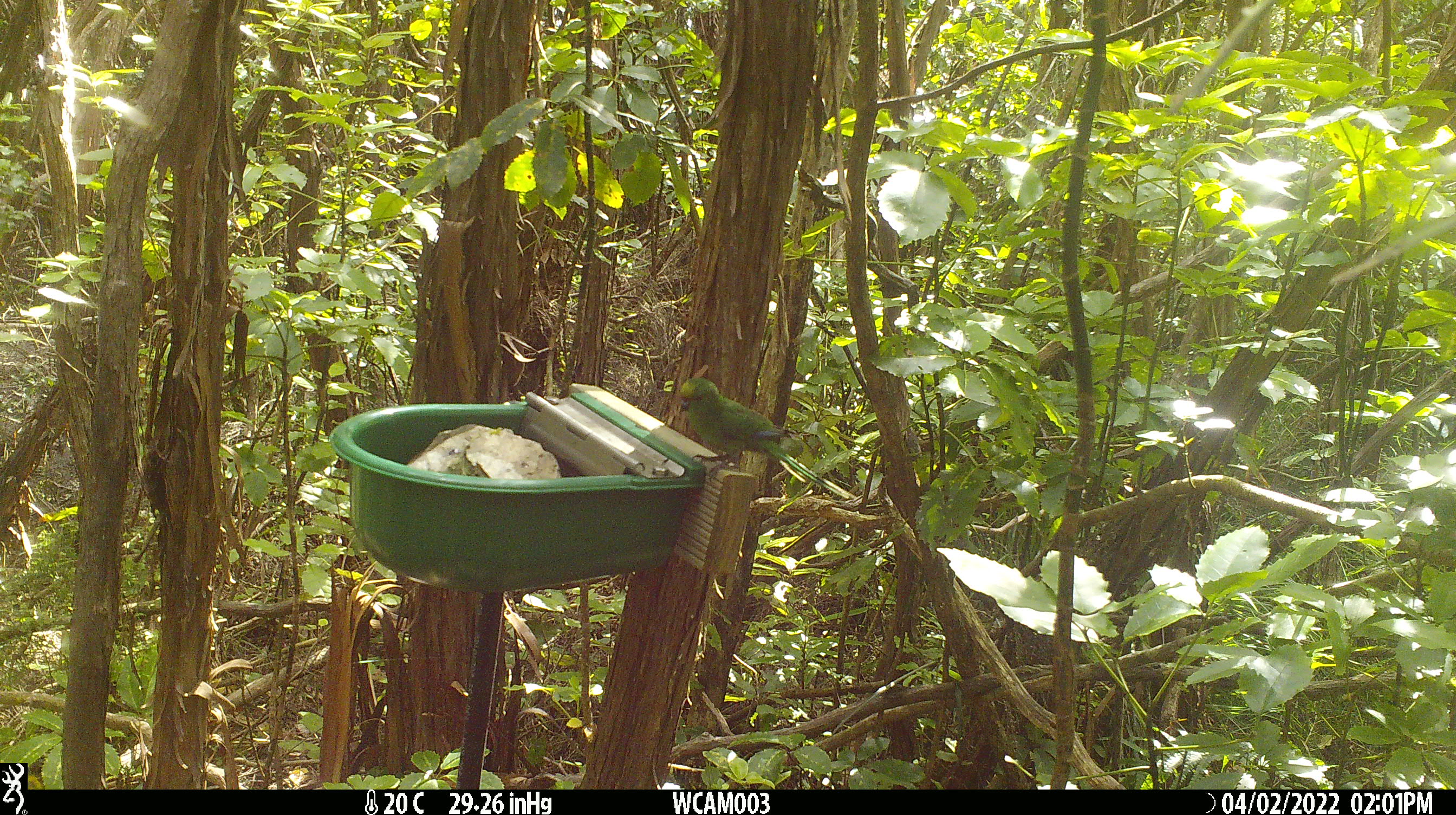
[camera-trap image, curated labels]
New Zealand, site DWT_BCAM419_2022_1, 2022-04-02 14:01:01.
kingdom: Animalia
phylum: Chordata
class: Aves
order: Psittaciformes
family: Psittaculidae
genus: Cyanoramphus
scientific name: Cyanoramphus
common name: parakeet